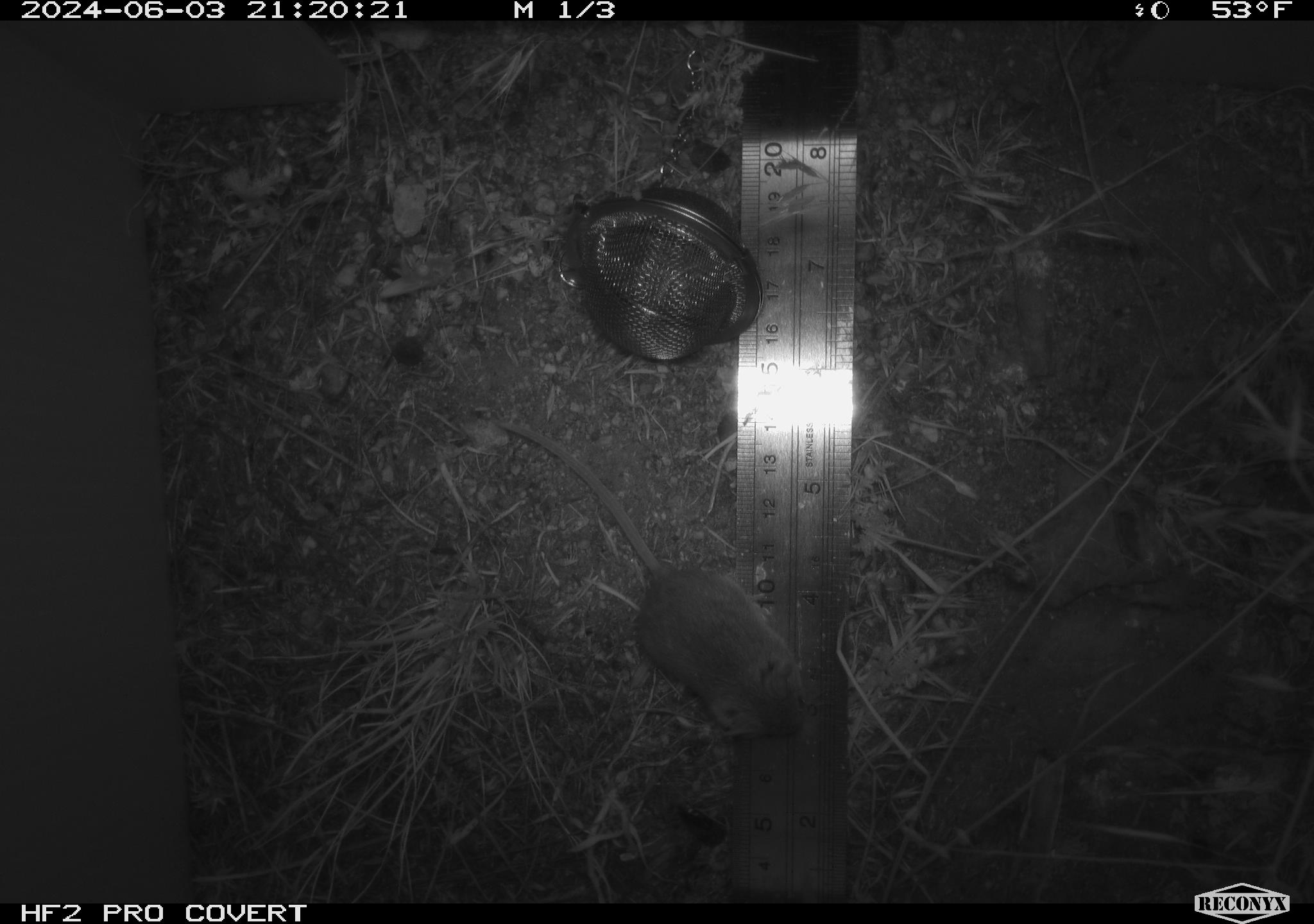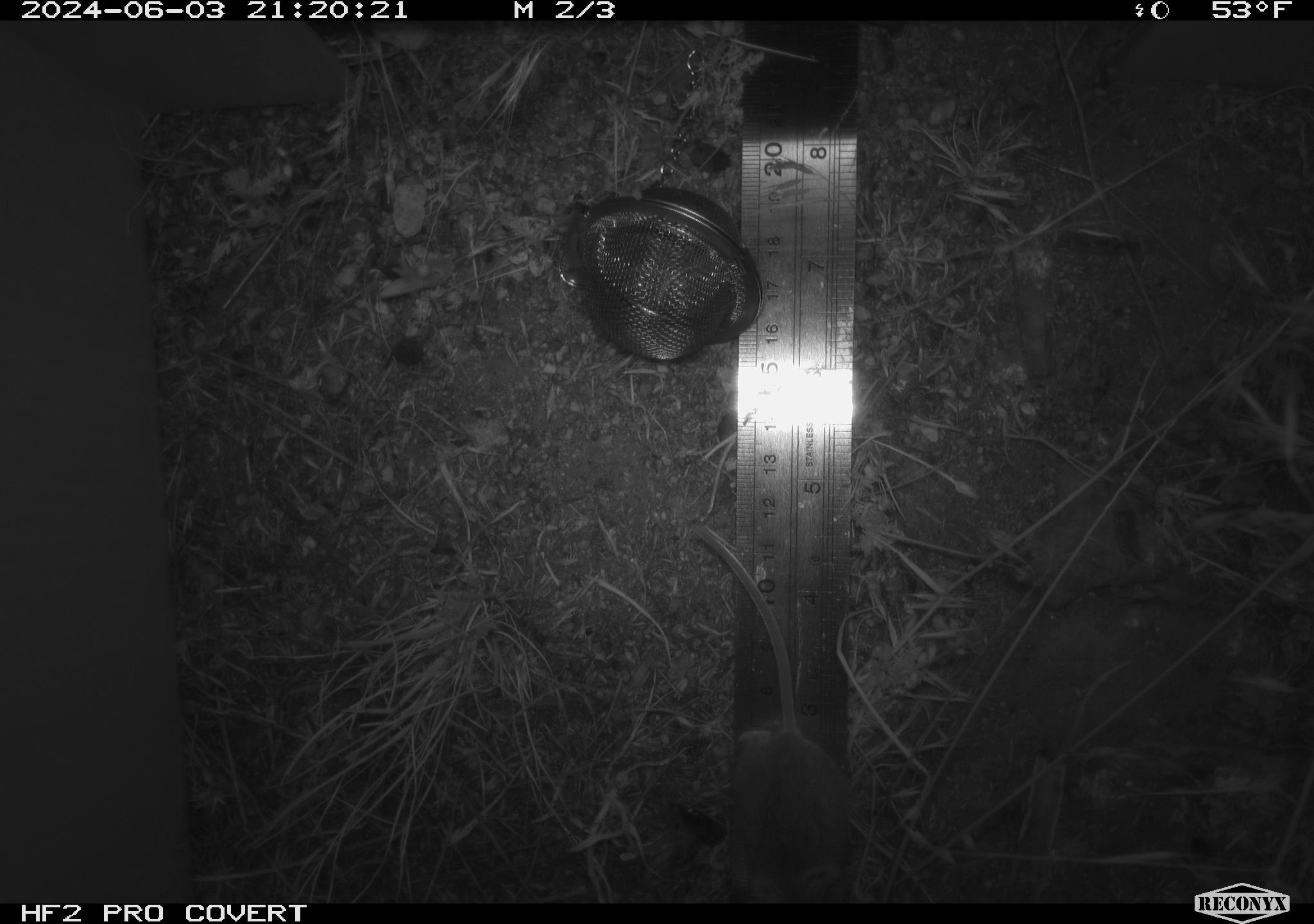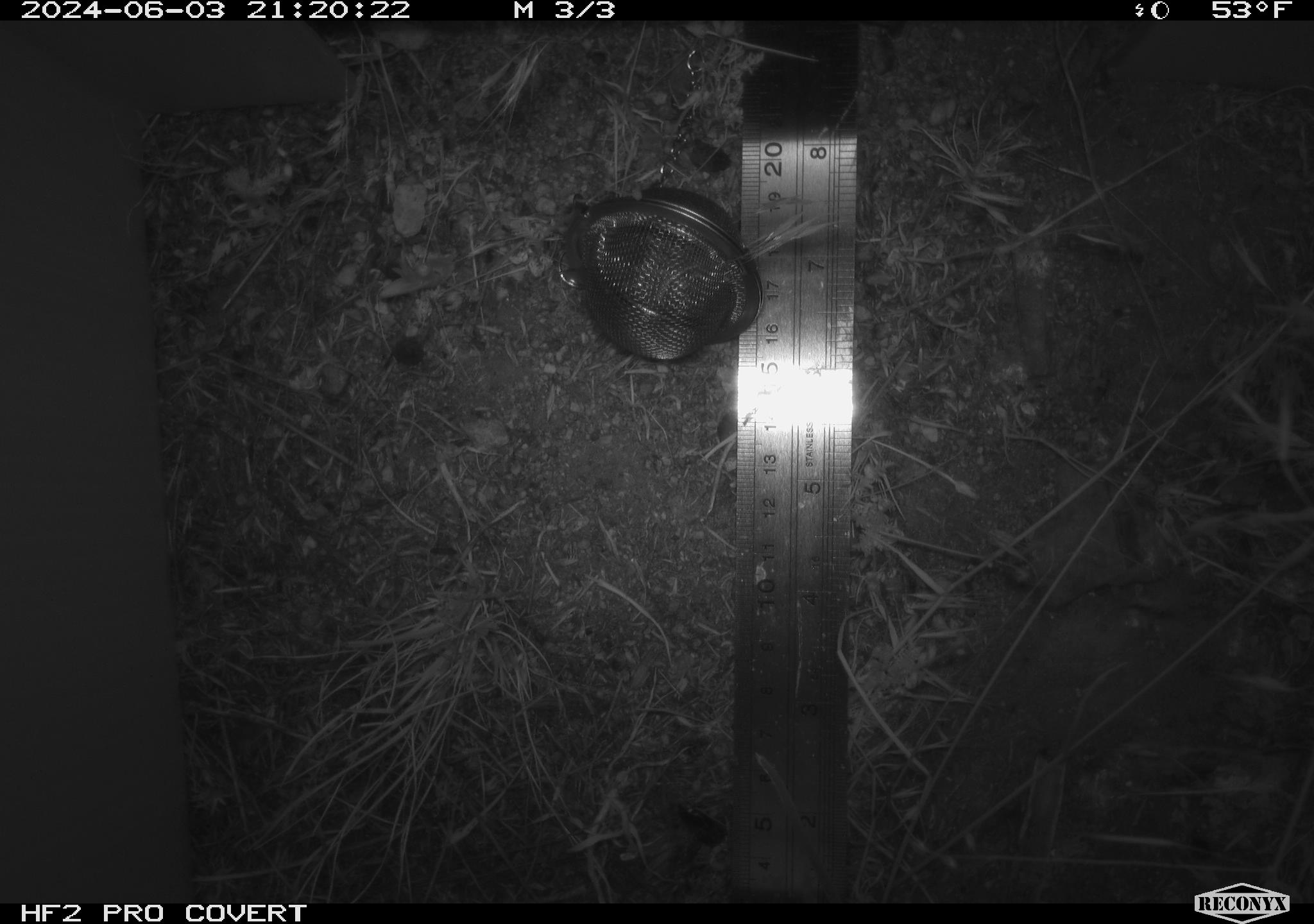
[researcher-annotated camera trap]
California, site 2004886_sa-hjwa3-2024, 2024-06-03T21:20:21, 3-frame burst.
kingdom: Animalia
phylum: Chordata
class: Mammalia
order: Rodentia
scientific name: Rodentia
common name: rodent